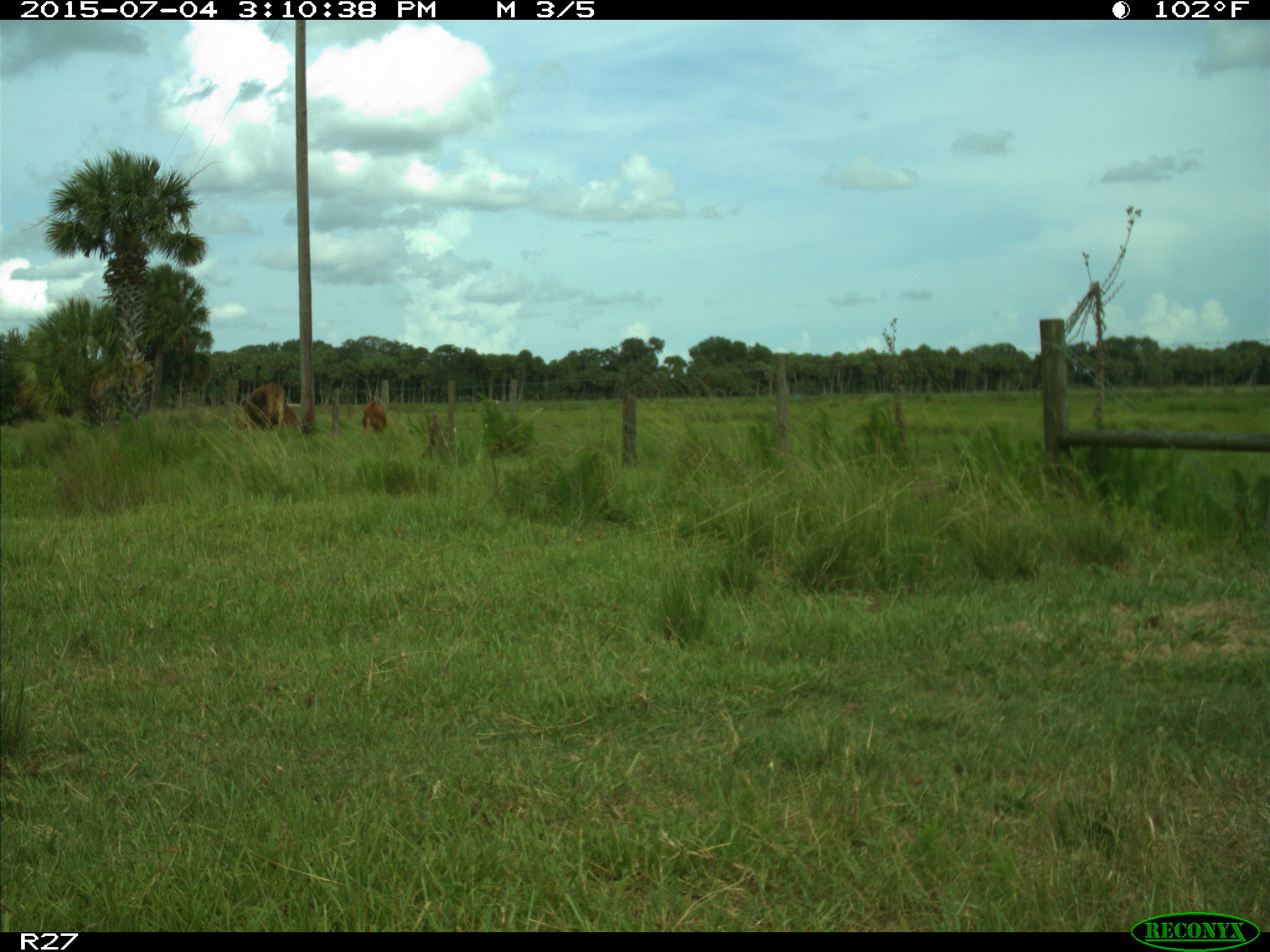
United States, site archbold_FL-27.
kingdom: Animalia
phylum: Chordata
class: Mammalia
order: Artiodactyla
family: Bovidae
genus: Bos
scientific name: Bos taurus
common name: domestic cow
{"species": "Bos taurus (domestic cow)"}